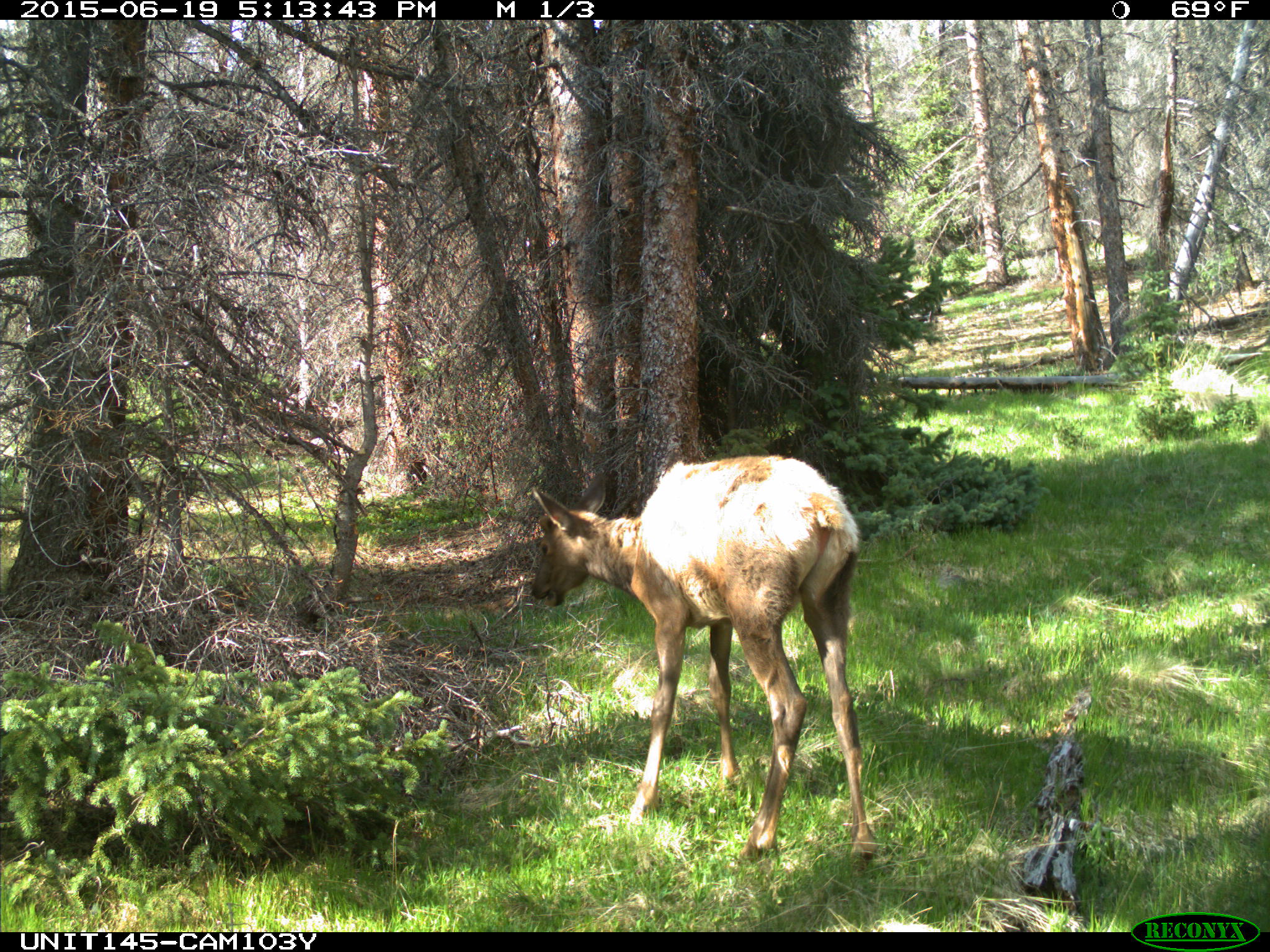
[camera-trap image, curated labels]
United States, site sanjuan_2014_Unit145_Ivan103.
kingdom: Animalia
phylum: Chordata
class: Mammalia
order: Artiodactyla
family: Cervidae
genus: Cervus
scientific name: Cervus elaphus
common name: red deer